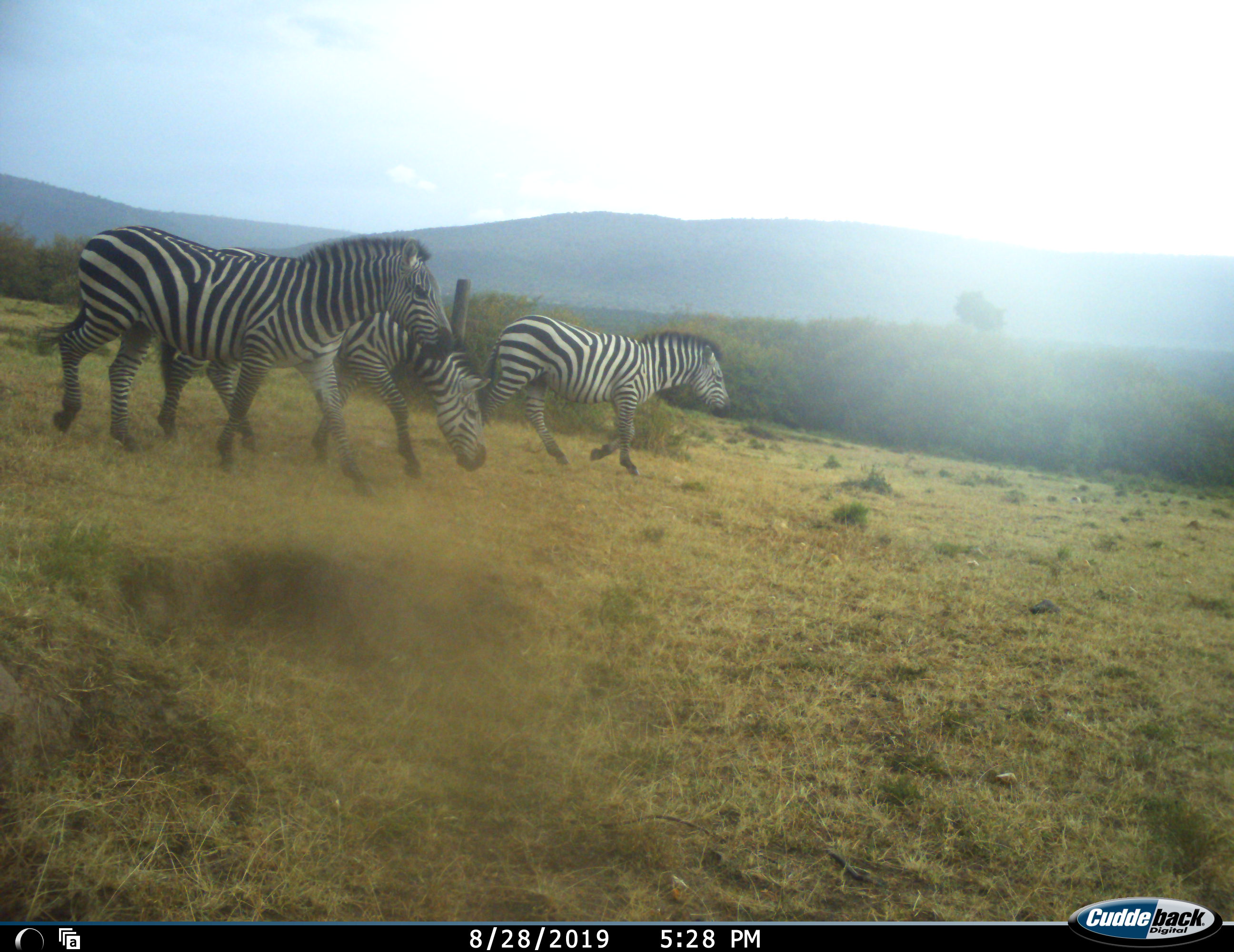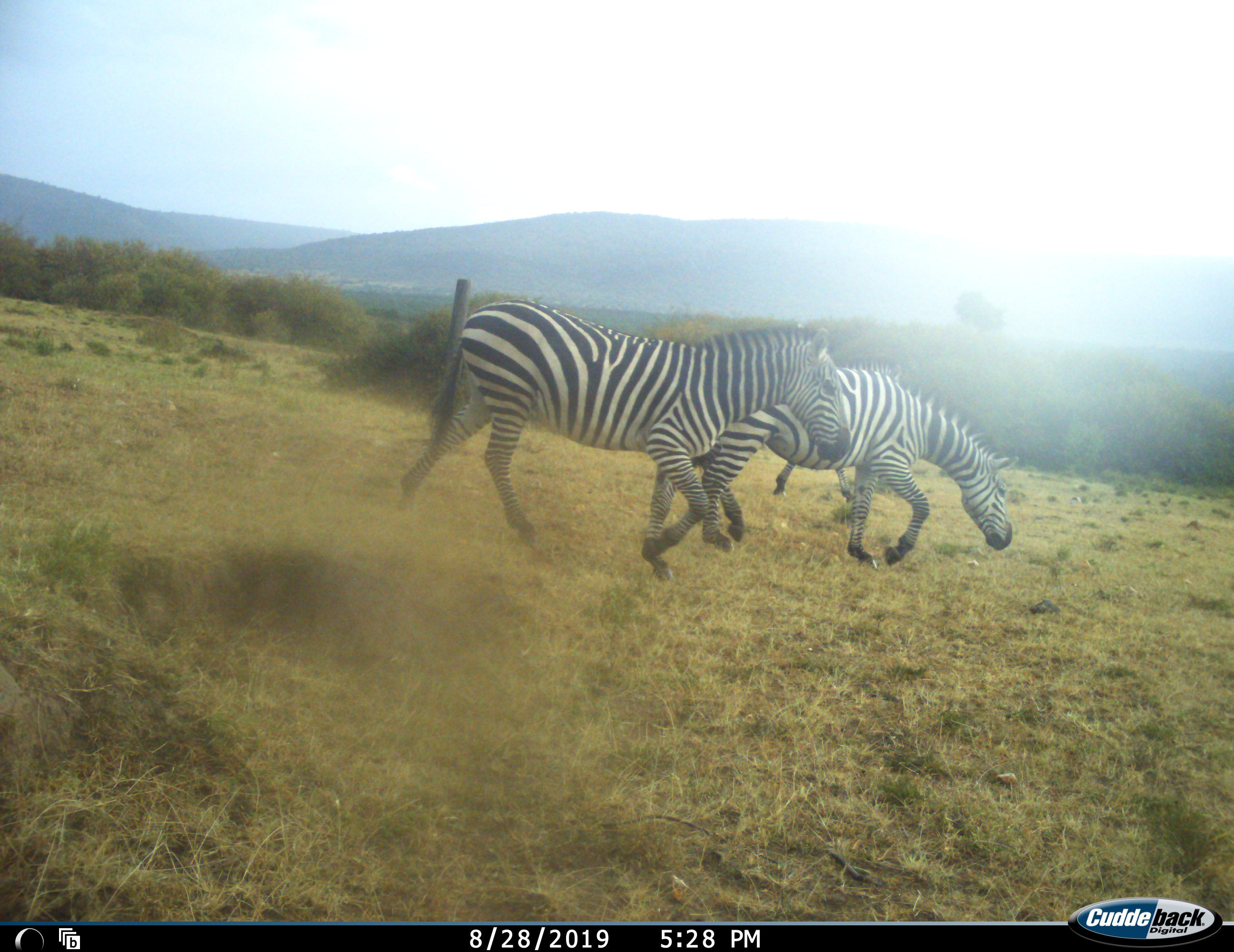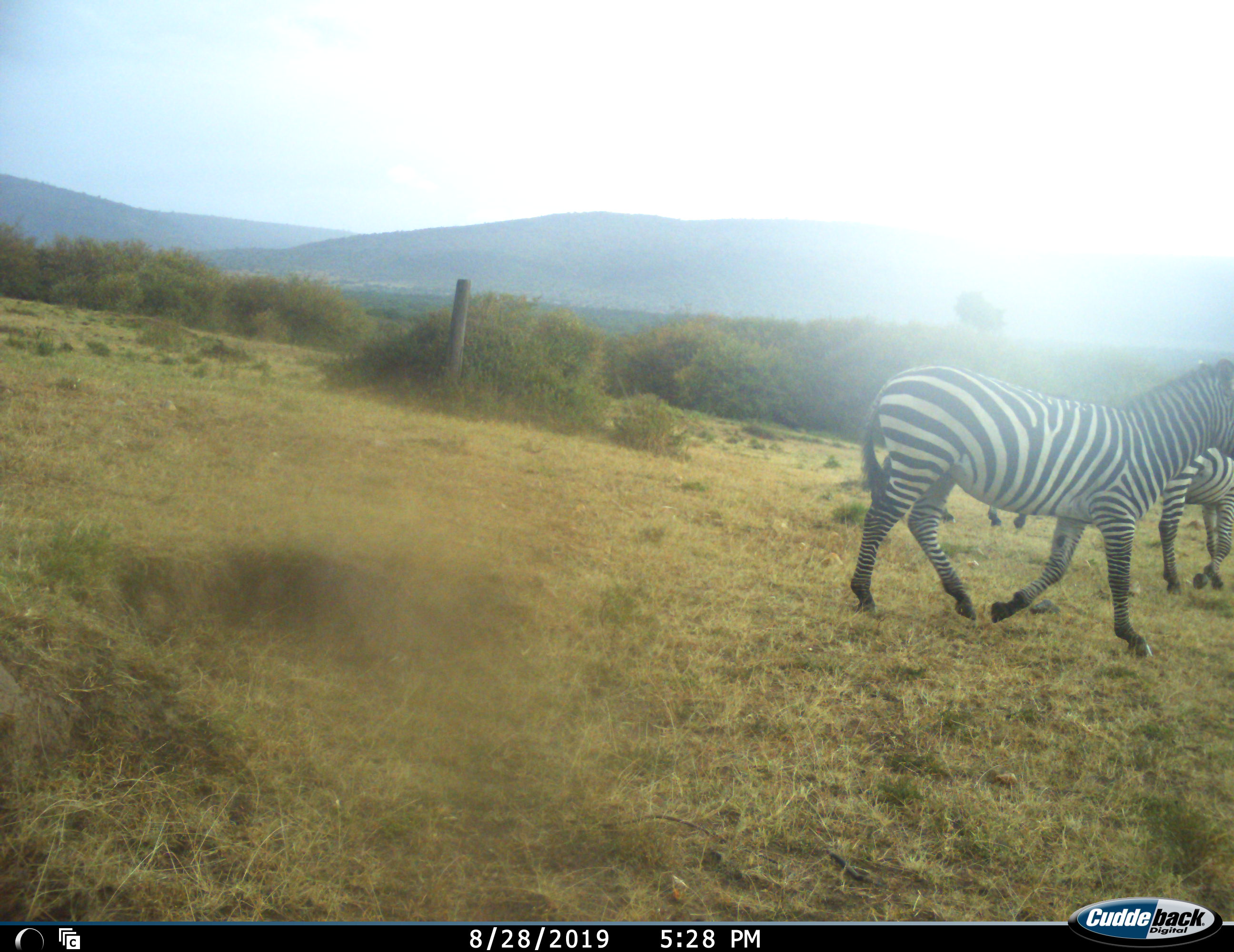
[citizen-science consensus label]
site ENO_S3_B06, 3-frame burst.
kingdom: Animalia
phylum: Chordata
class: Mammalia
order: Perissodactyla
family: Equidae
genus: Equus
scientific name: Equus quagga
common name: plains zebra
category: zebraplains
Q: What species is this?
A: Zebraplains (plains zebra) (Equus quagga).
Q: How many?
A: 3.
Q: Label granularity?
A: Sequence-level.